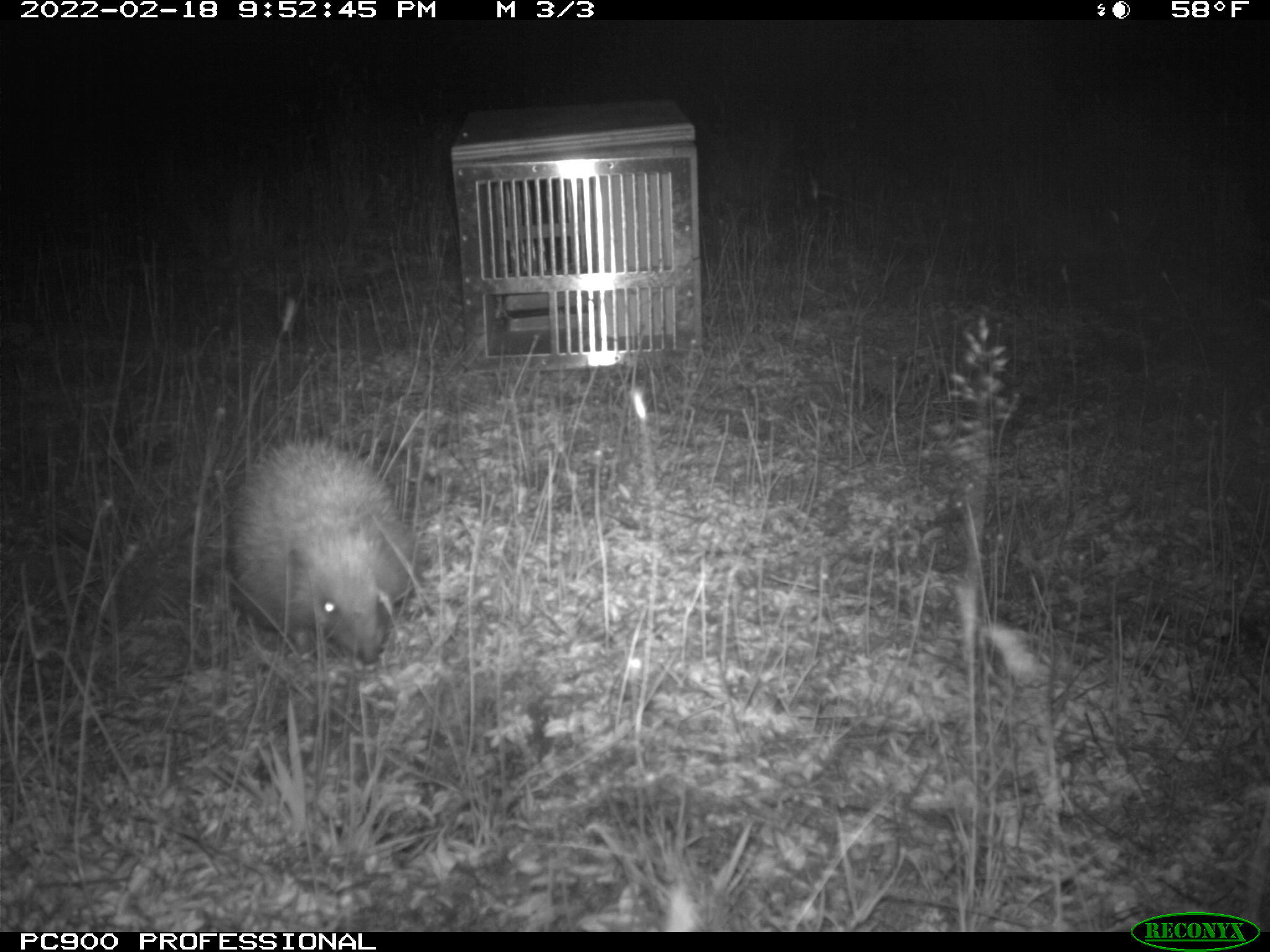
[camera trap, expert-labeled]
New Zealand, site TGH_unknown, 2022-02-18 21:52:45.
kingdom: Animalia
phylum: Chordata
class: Mammalia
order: Eulipotyphla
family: Erinaceidae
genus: Erinaceus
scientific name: Erinaceus europaeus europaeus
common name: european hedgehog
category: hedgehog